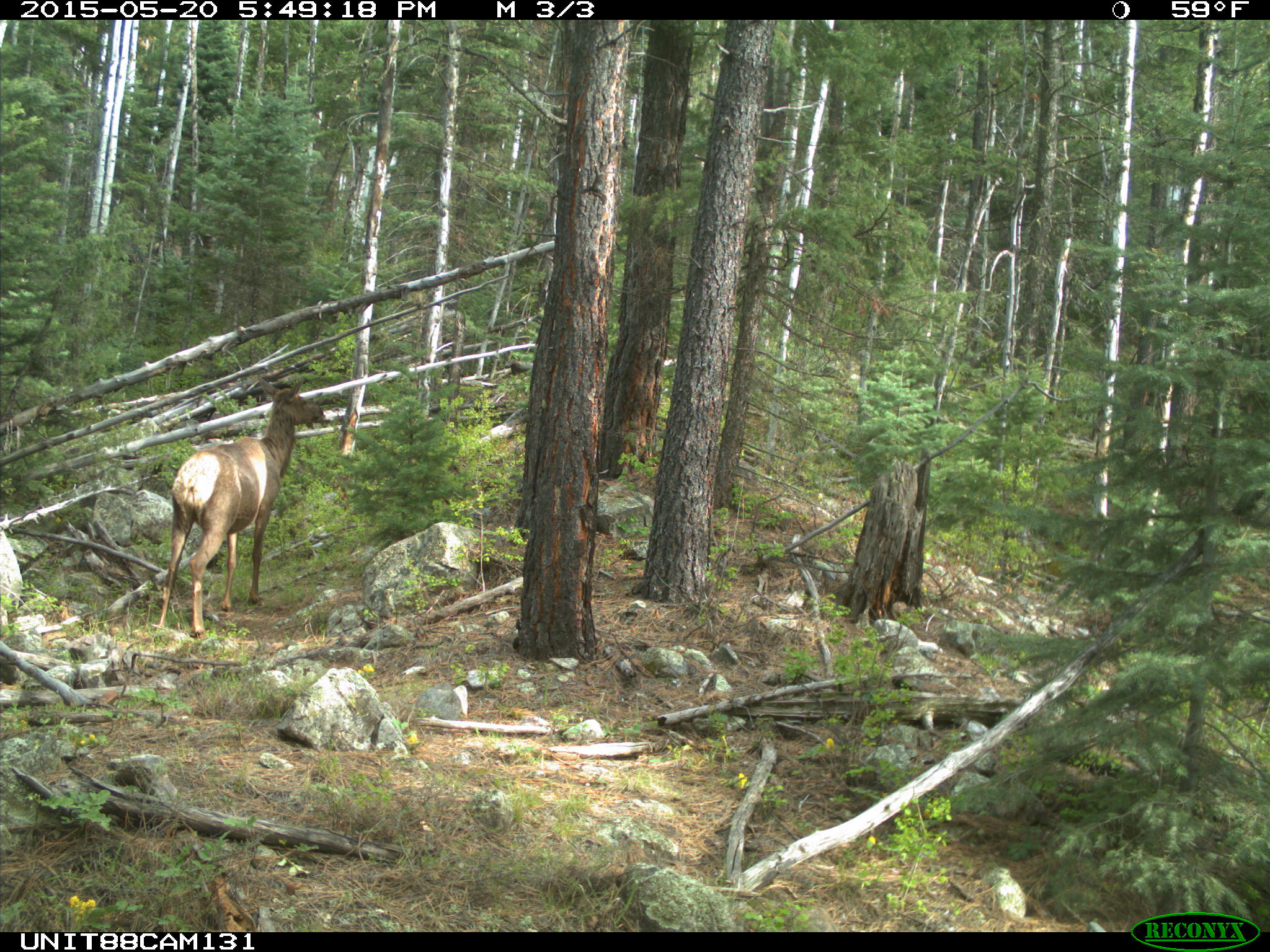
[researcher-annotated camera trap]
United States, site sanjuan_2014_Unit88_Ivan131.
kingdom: Animalia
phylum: Chordata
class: Mammalia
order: Artiodactyla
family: Cervidae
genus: Cervus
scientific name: Cervus elaphus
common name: red deer